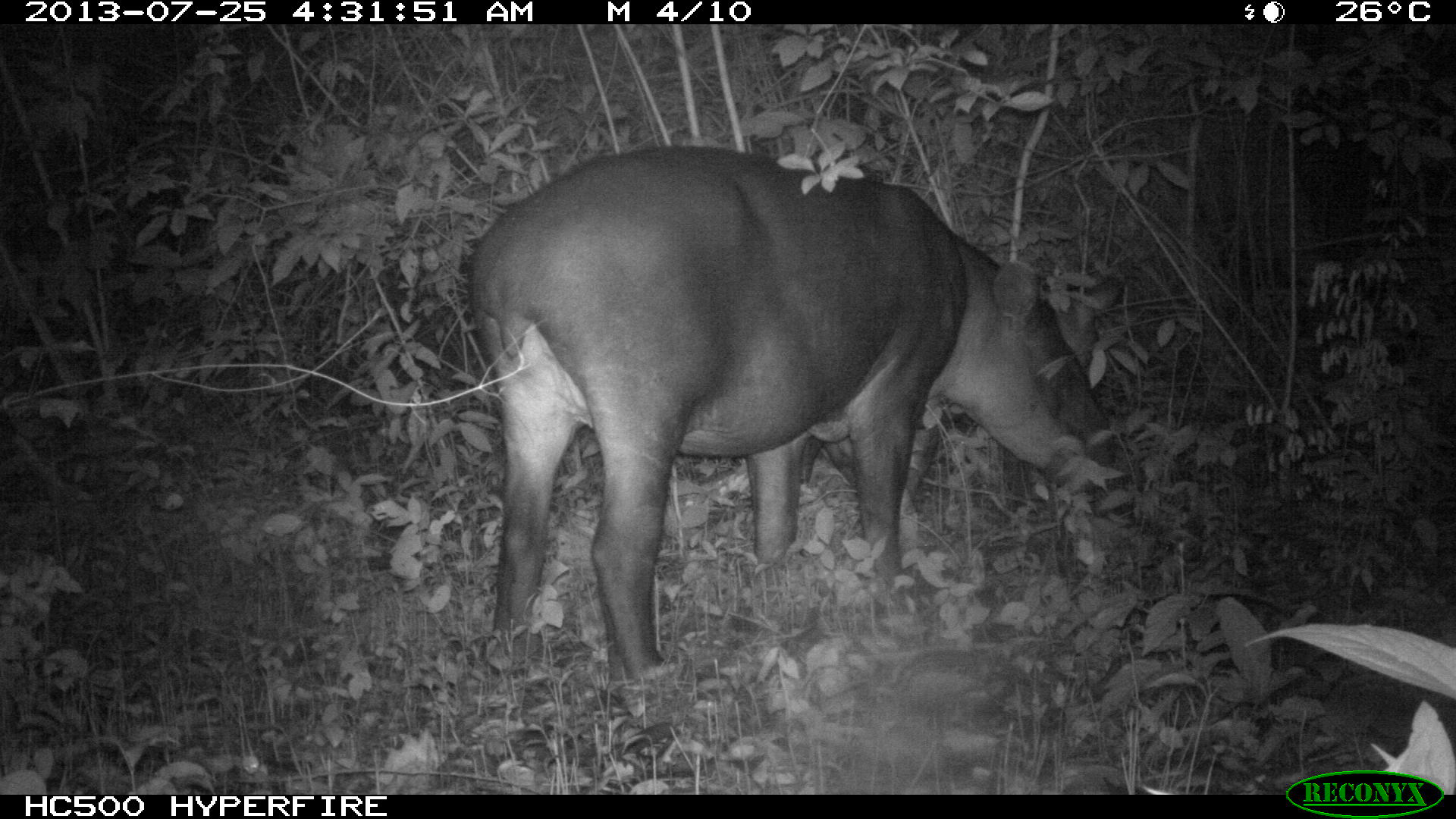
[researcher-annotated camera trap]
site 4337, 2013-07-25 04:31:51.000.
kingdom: Animalia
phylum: Chordata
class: Mammalia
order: Perissodactyla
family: Tapiridae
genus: Tapirus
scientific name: Tapirus bairdii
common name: baird's tapir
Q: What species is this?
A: Tapirus bairdii (baird's tapir).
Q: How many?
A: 2.